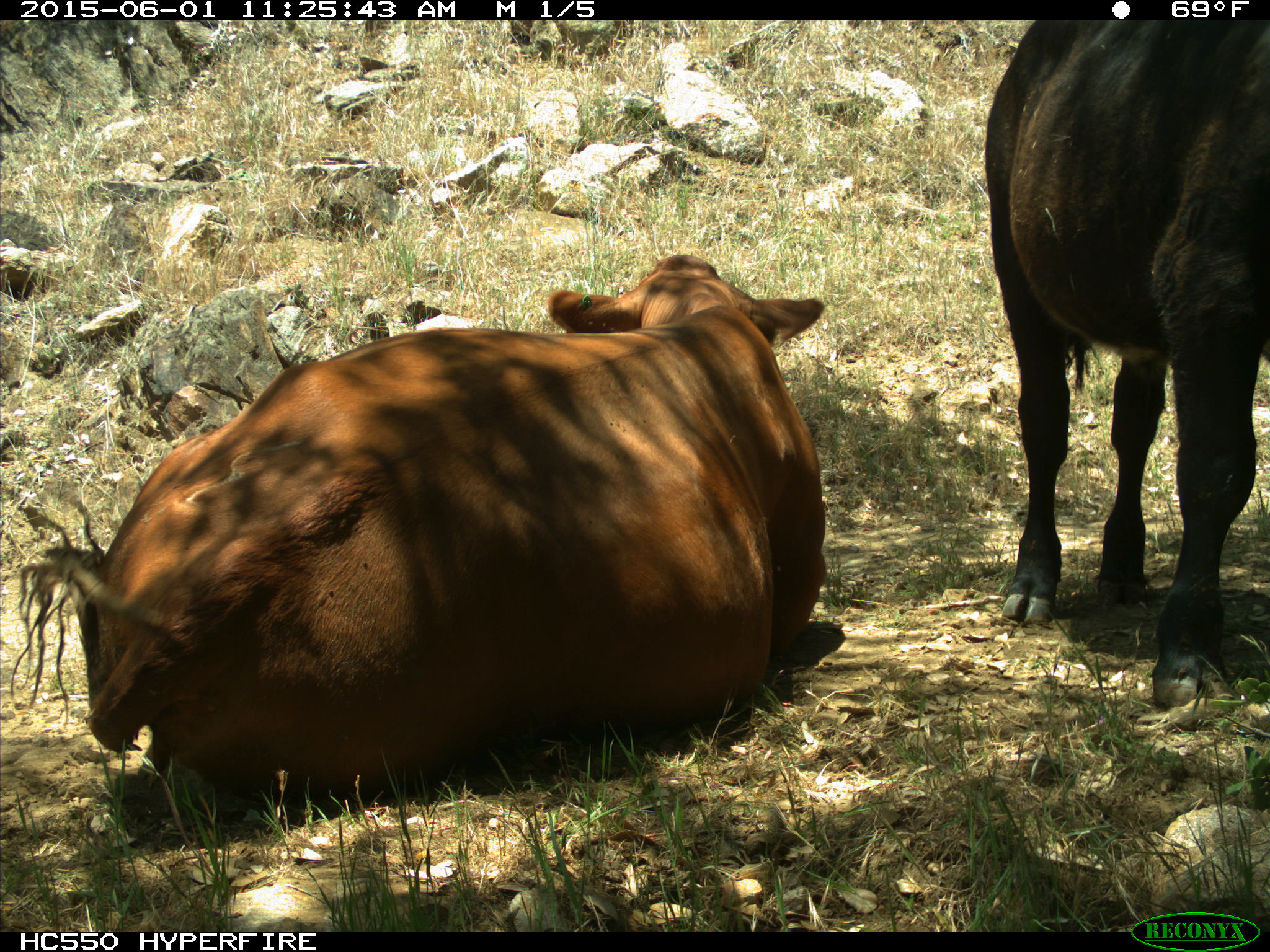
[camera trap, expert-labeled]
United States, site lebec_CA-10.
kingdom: Animalia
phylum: Chordata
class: Mammalia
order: Artiodactyla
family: Bovidae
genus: Bos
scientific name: Bos taurus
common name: domestic cow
Bos taurus (domestic cow).